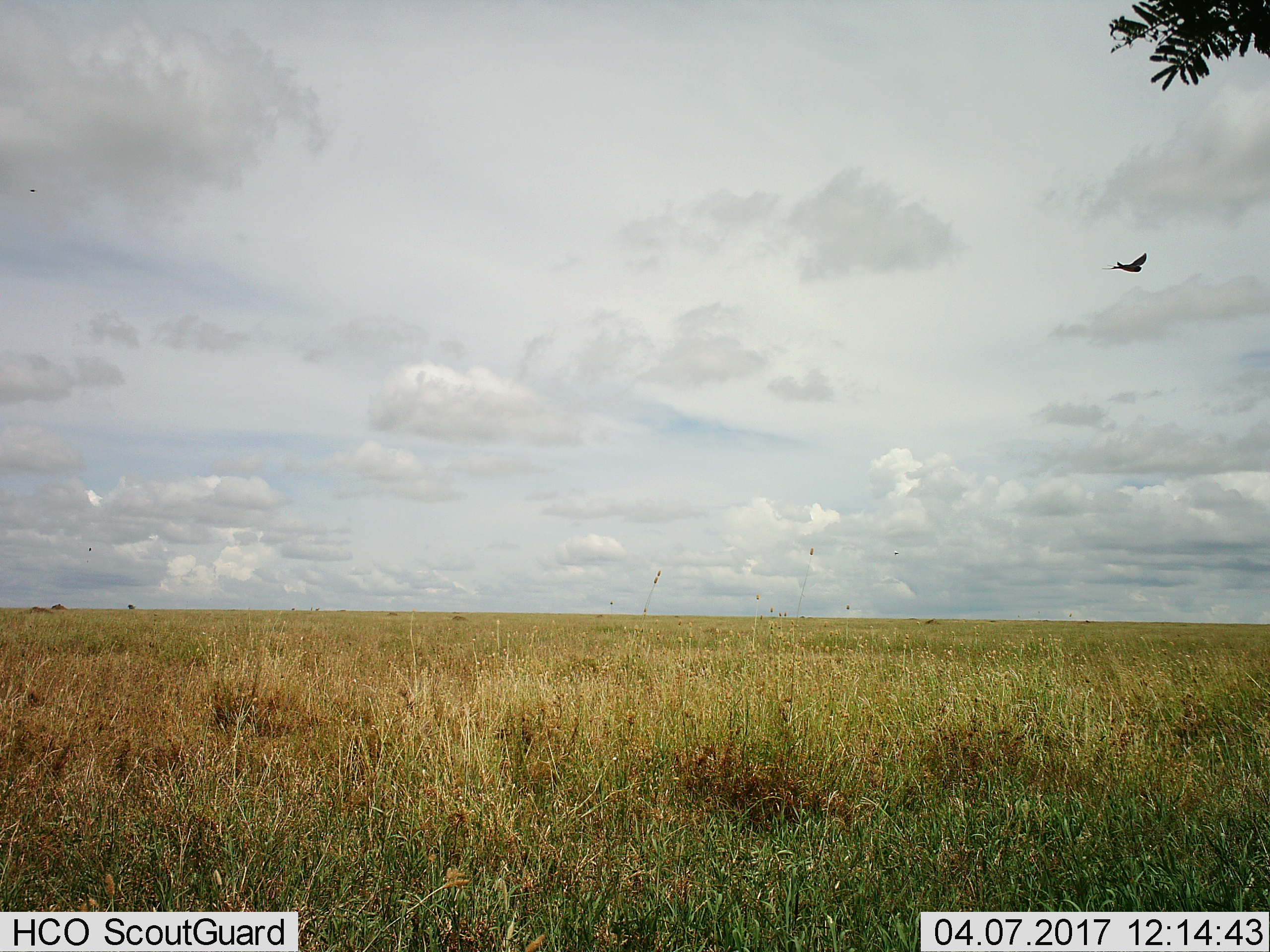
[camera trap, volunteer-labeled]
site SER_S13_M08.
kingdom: Animalia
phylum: Chordata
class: Aves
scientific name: Aves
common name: bird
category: birdother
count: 1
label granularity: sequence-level